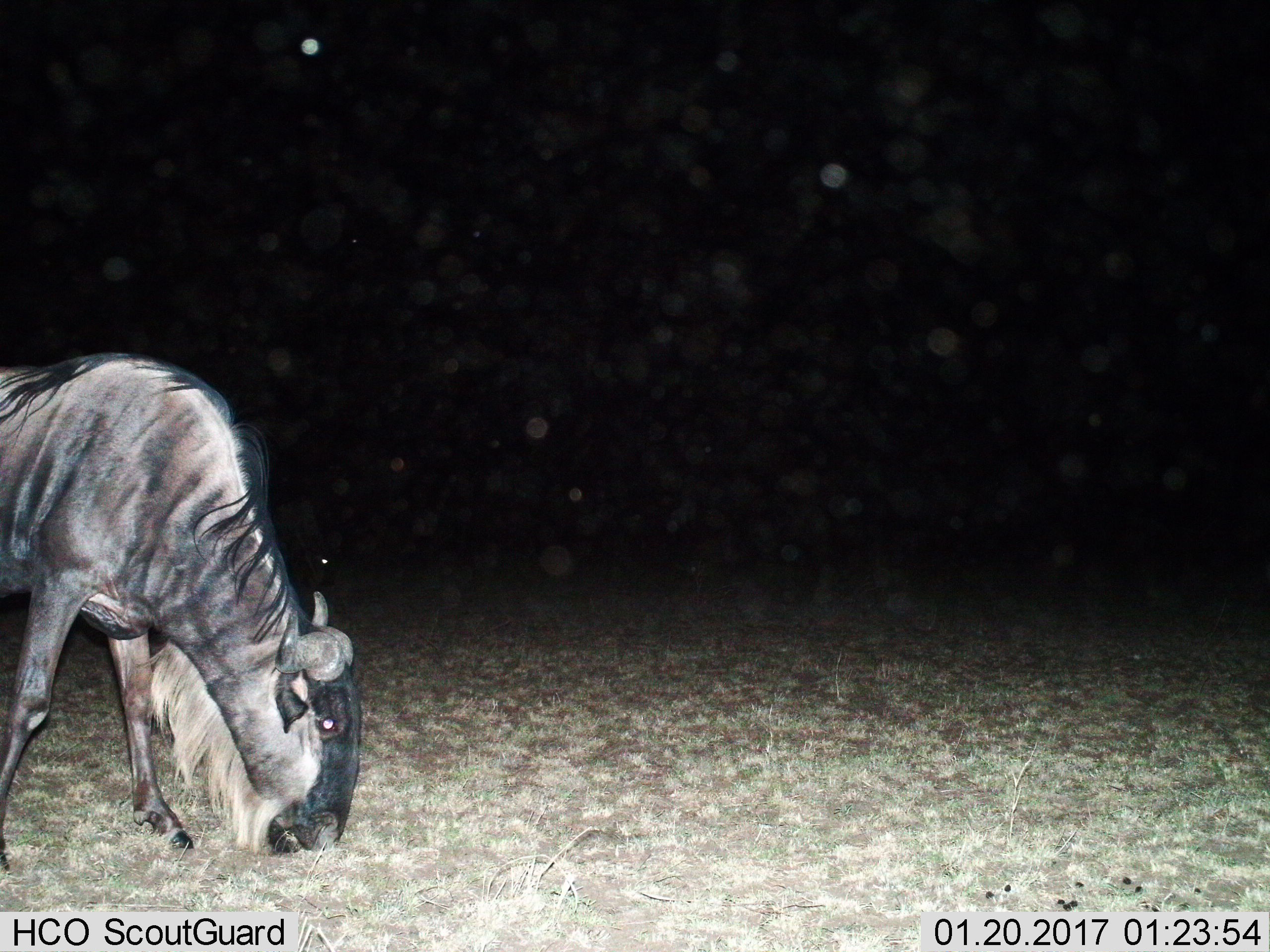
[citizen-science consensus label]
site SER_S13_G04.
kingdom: Animalia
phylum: Chordata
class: Mammalia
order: Artiodactyla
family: Bovidae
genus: Connochaetes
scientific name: Connochaetes taurinus taurinus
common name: blue wildebeest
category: wildebeestblue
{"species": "wildebeestblue (blue wildebeest) (Connochaetes taurinus taurinus)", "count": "1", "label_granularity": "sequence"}